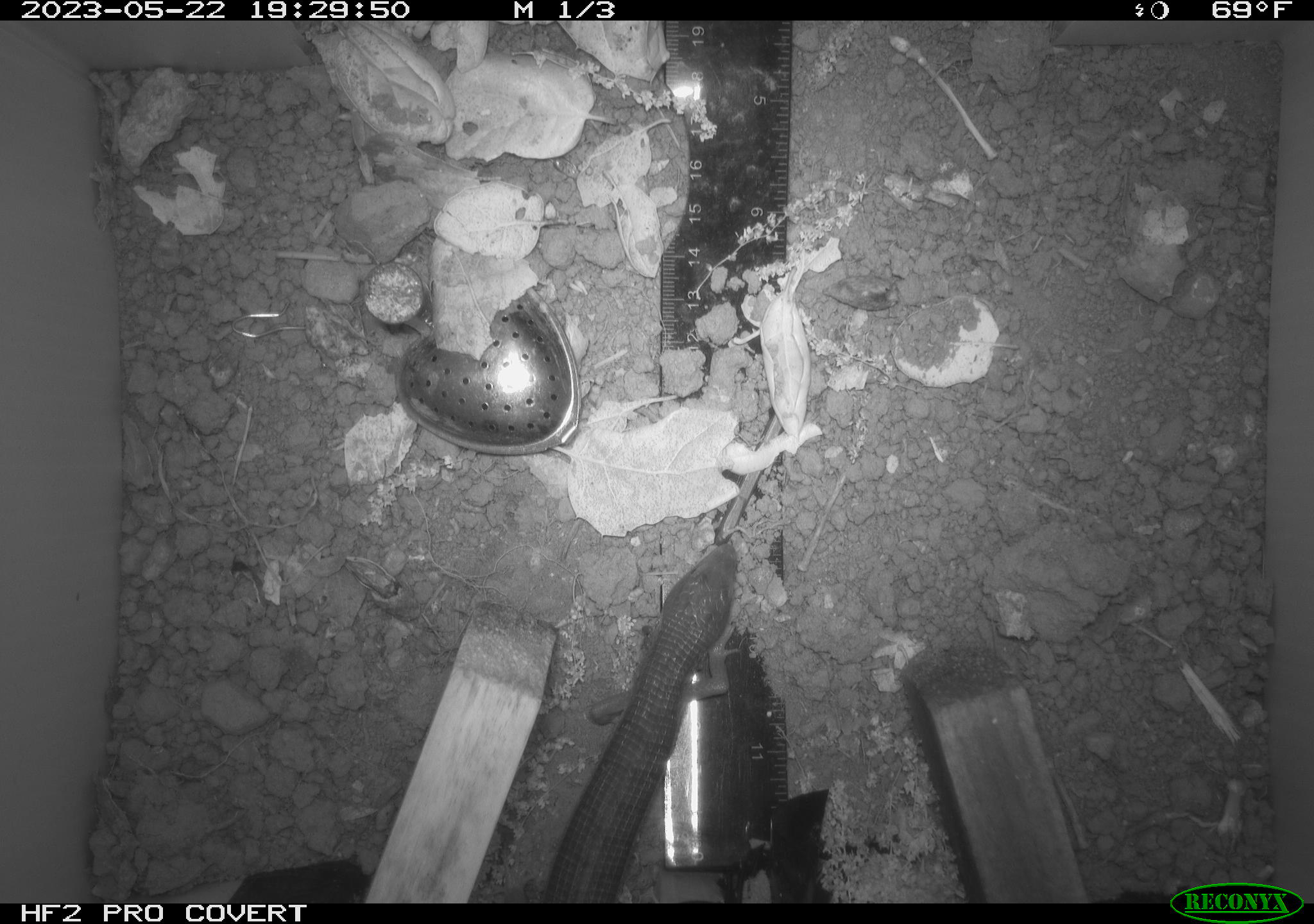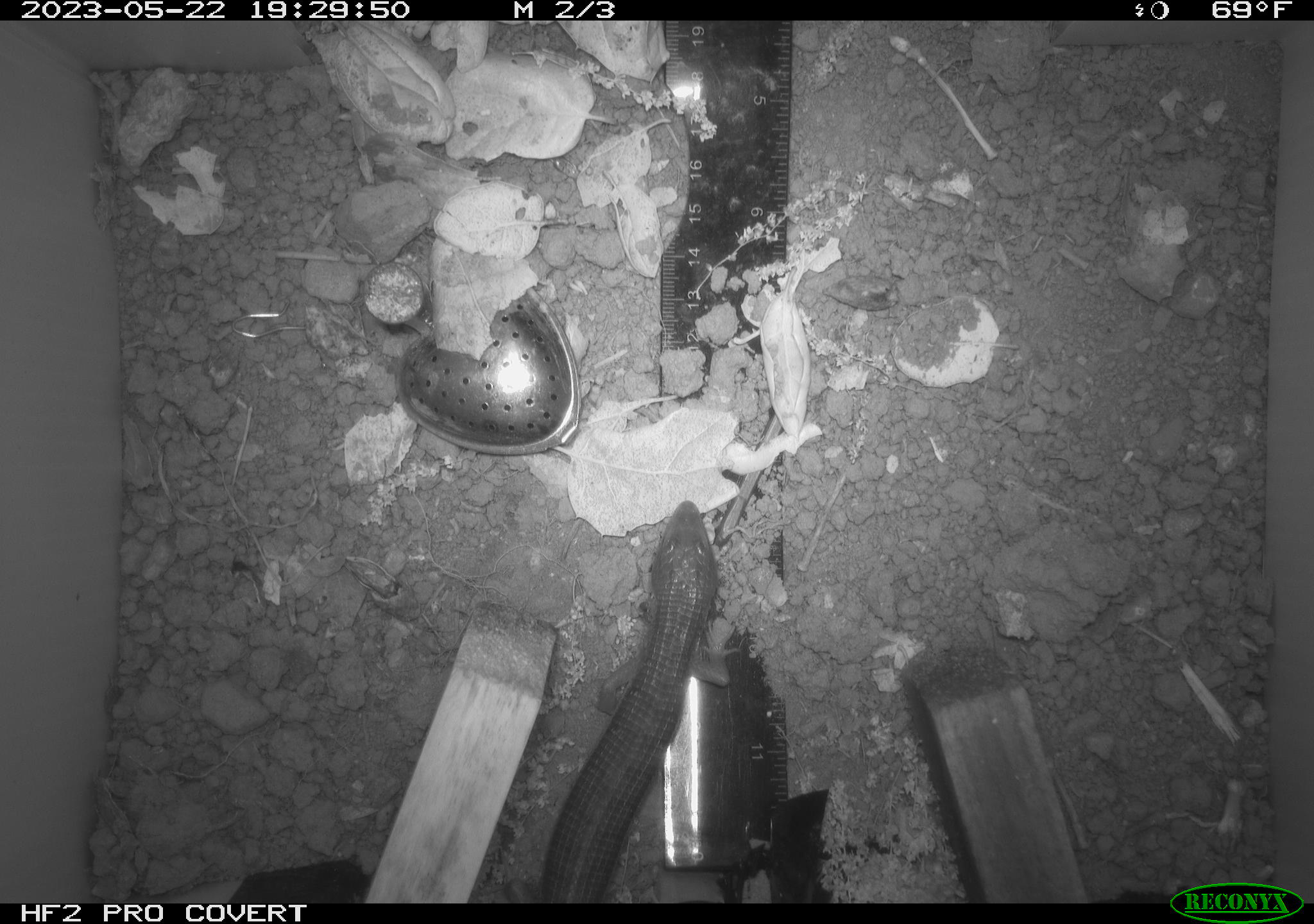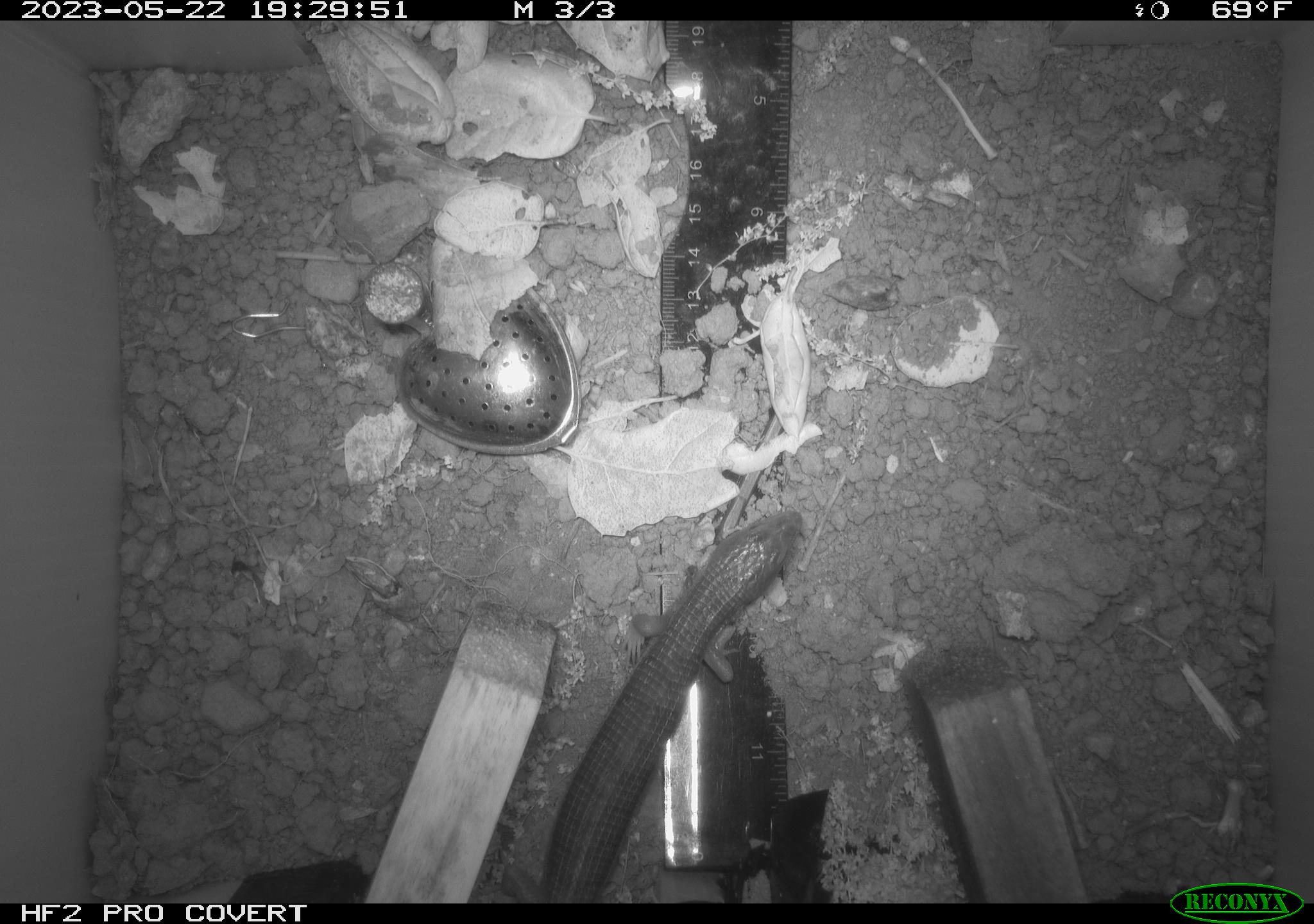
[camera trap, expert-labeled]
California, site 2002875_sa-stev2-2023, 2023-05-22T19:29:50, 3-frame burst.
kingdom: Animalia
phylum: Chordata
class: Reptilia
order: Squamata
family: Anguidae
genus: Elgaria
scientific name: Elgaria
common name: alligator lizards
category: elgaria species